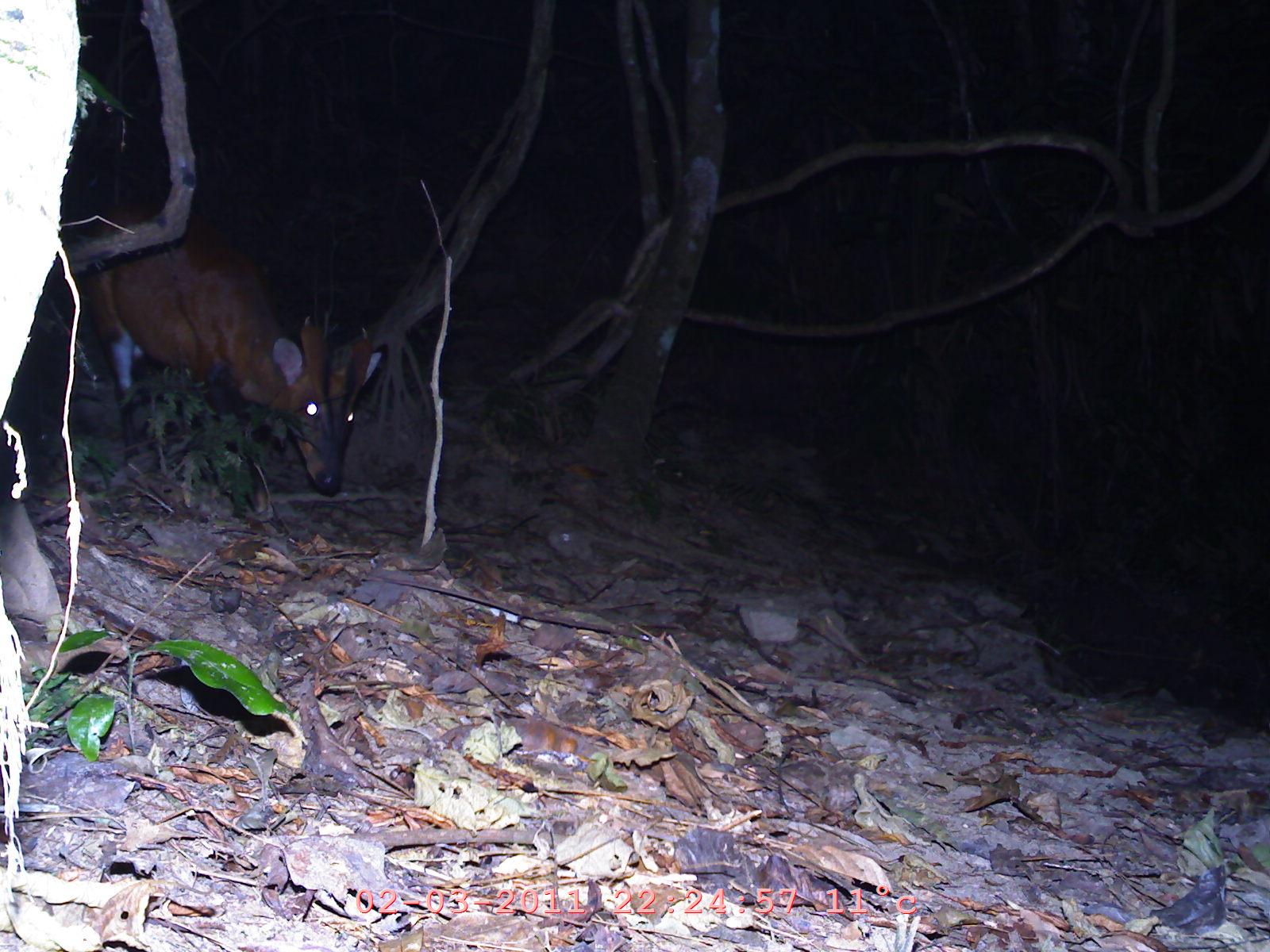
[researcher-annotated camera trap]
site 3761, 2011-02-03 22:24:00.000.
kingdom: Animalia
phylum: Chordata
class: Mammalia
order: Artiodactyla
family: Cervidae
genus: Muntiacus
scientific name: Muntiacus muntjak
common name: southern red muntjac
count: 1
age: adult